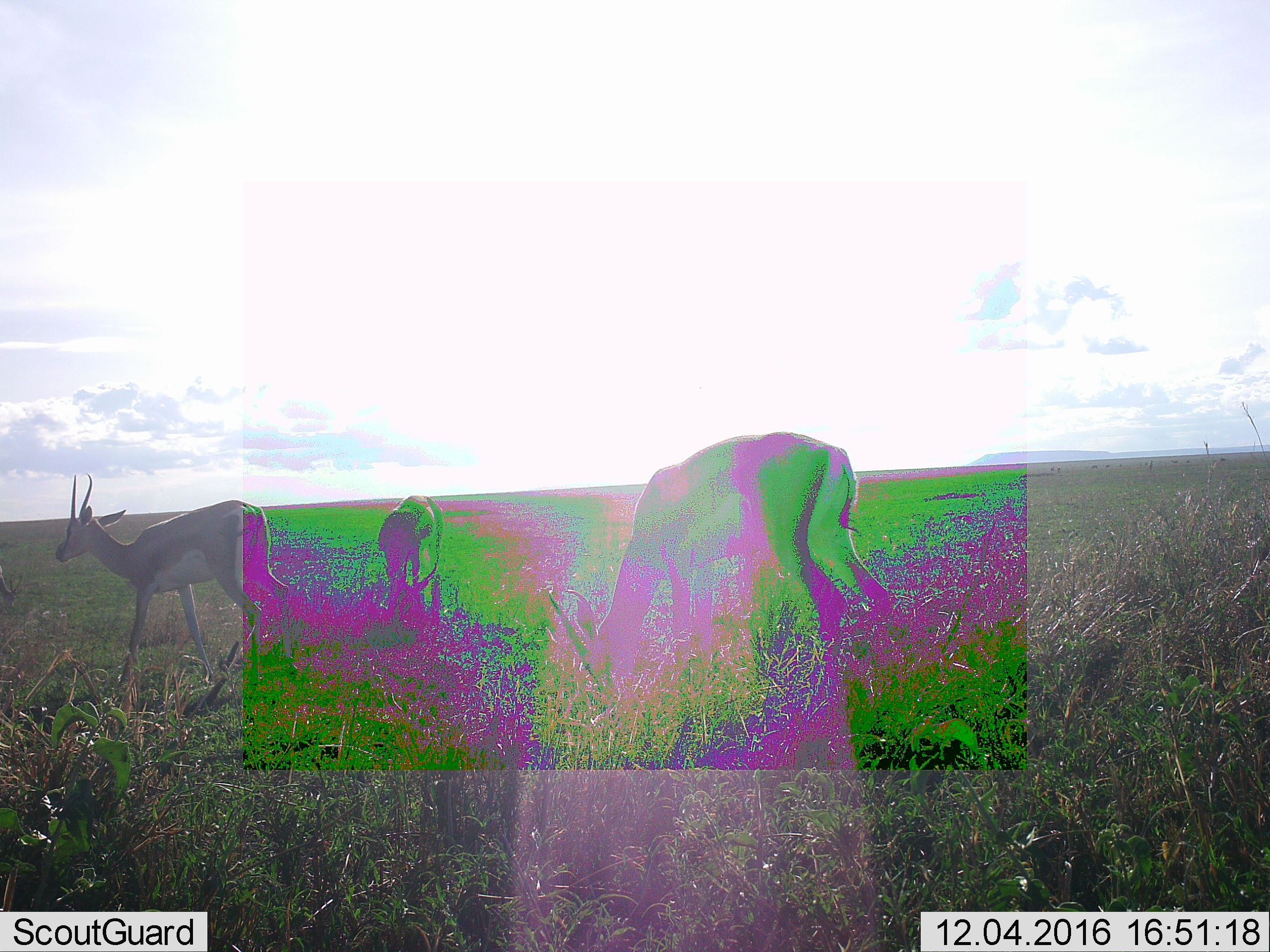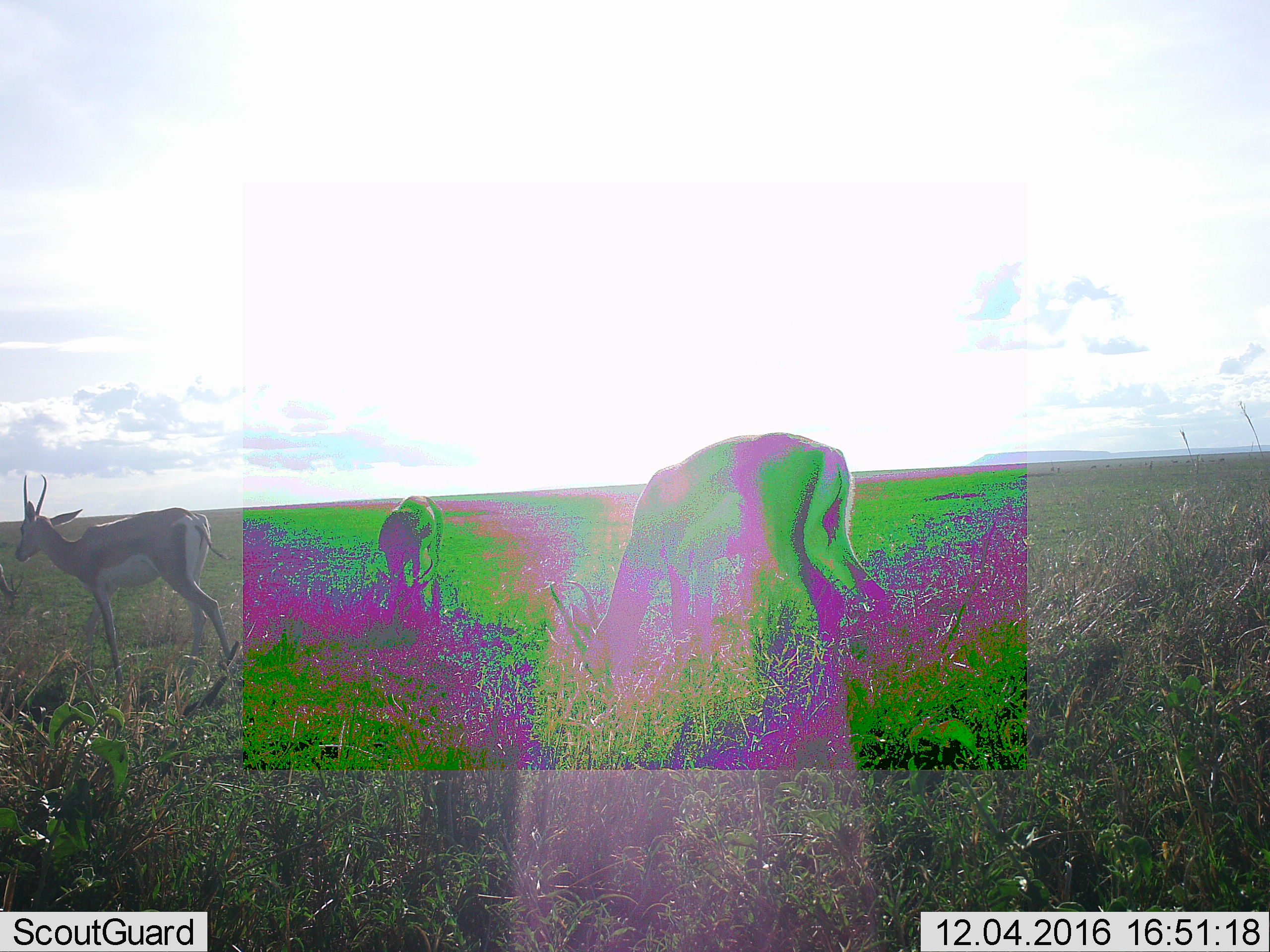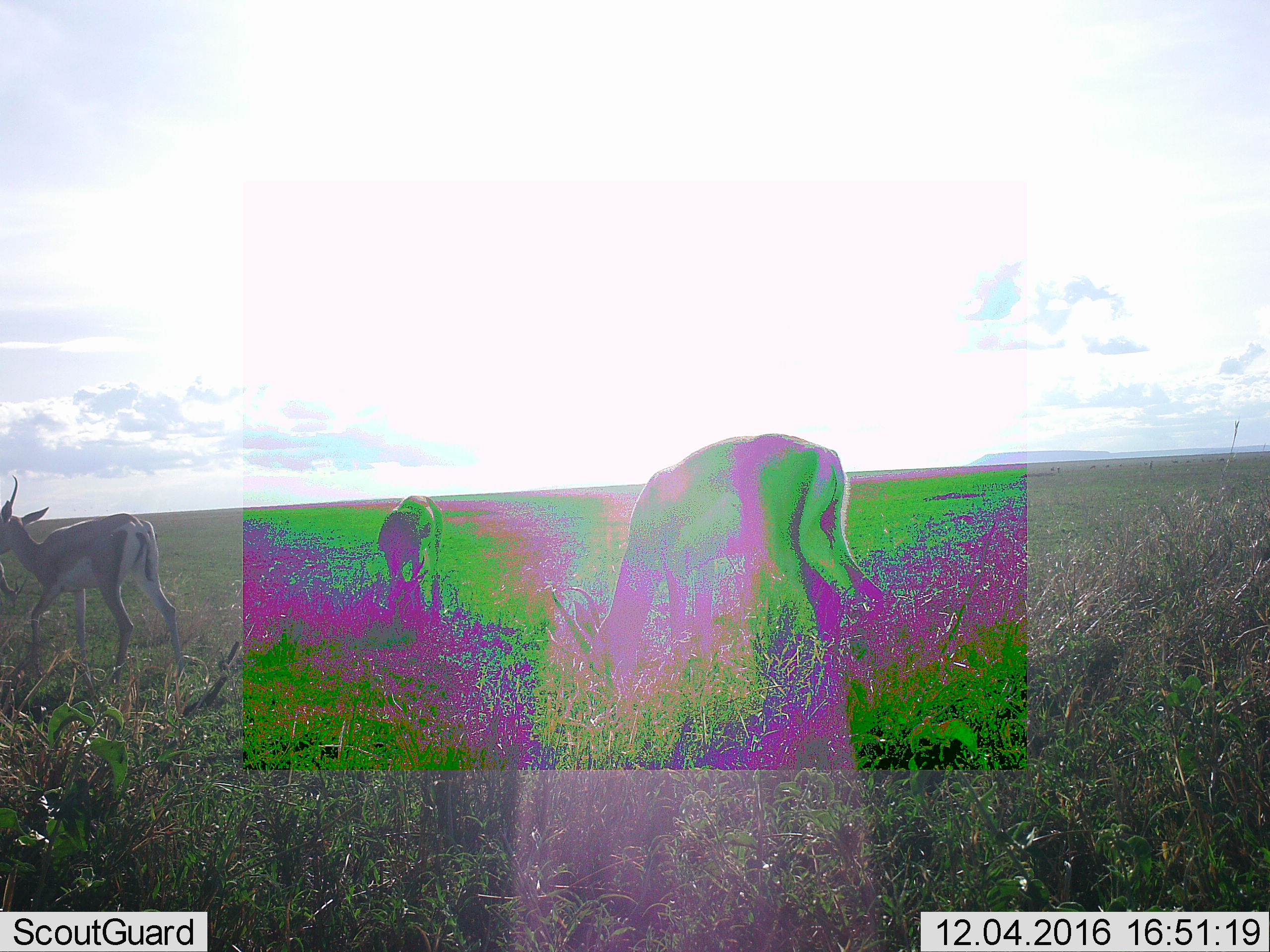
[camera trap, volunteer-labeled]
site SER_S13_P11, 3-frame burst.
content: unidentified animal